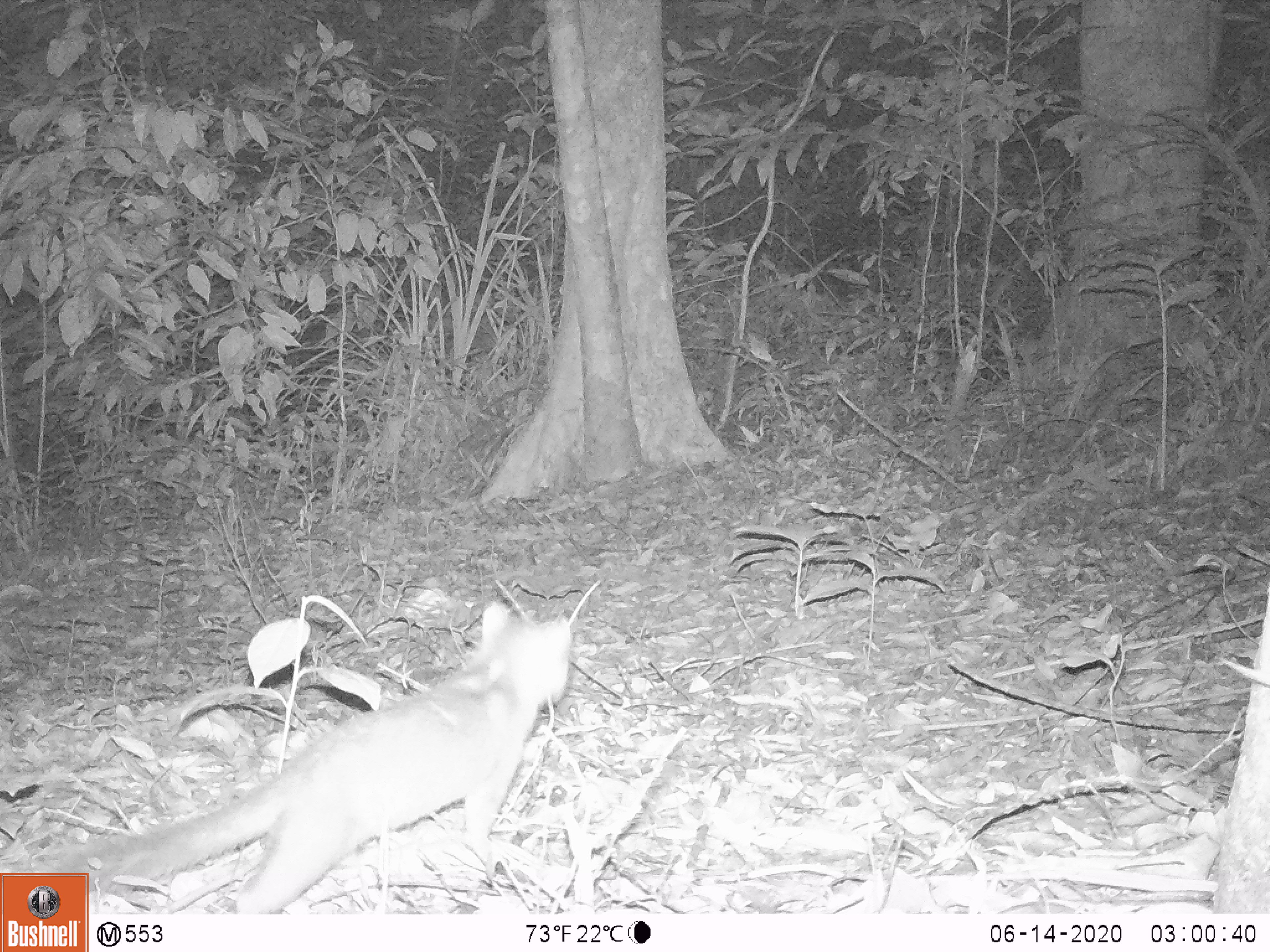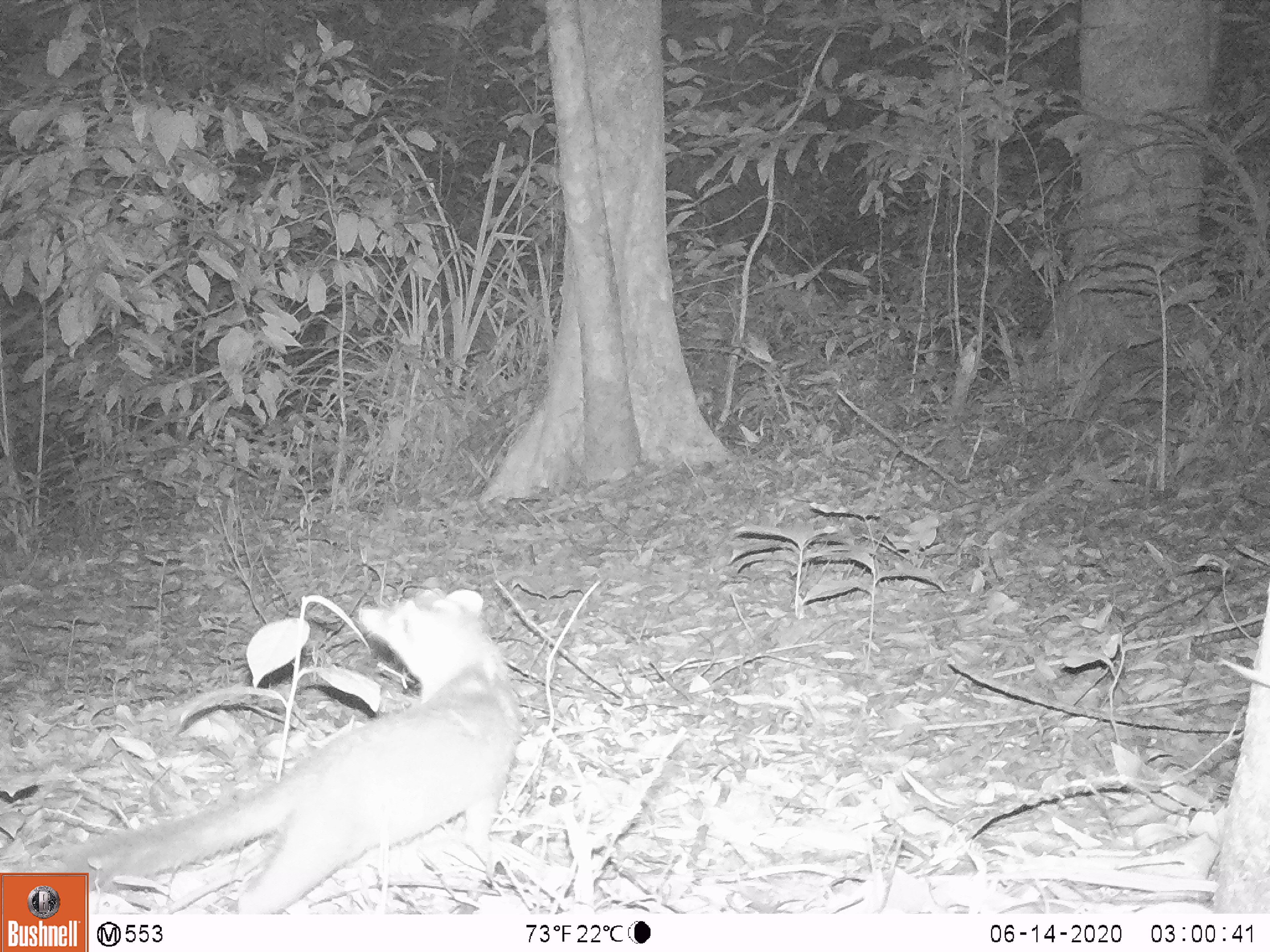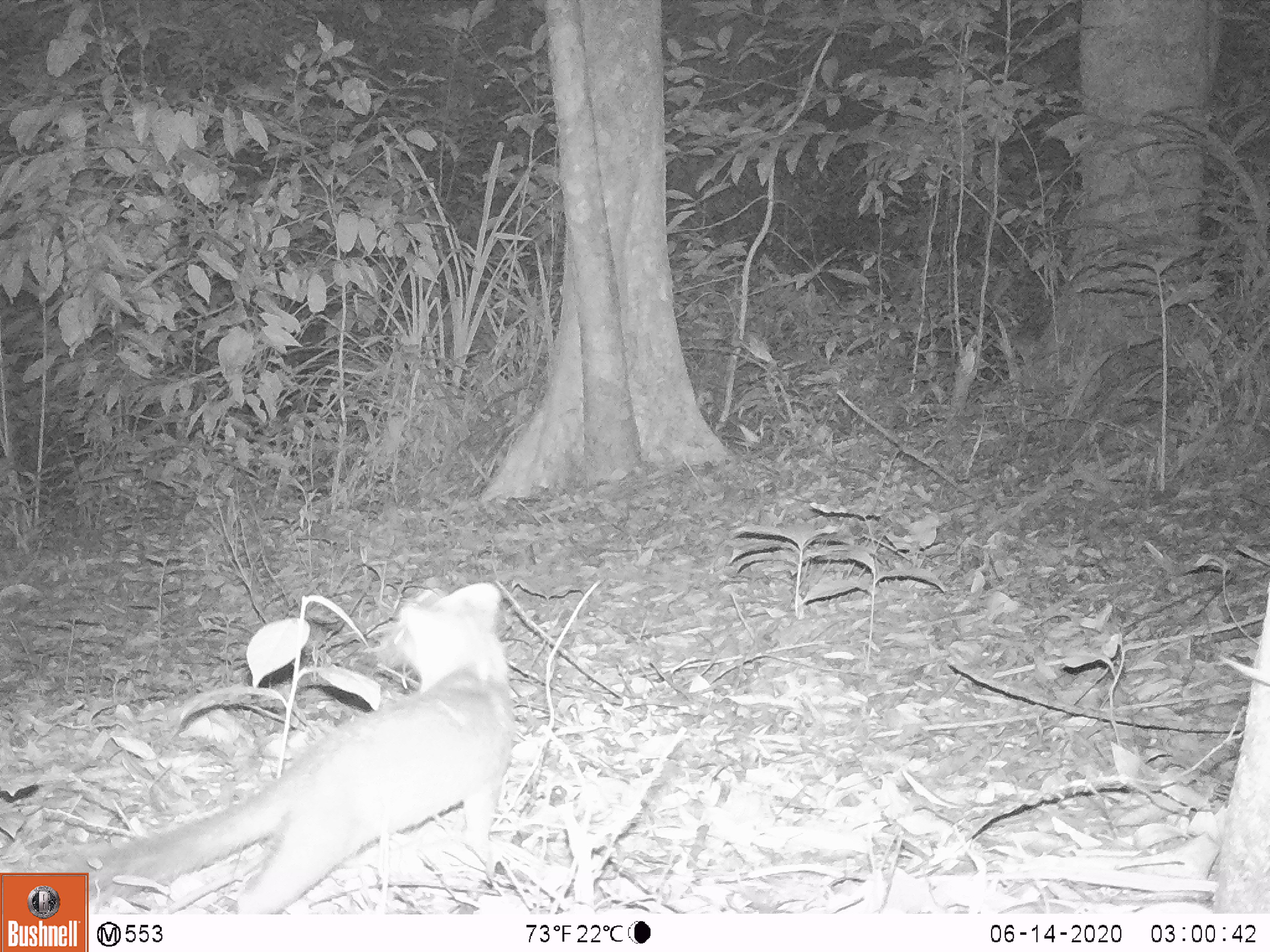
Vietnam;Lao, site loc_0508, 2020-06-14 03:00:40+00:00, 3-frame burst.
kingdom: Animalia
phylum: Chordata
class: Mammalia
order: Carnivora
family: Mustelidae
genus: Melogale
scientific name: Melogale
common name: ferret badger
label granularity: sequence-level